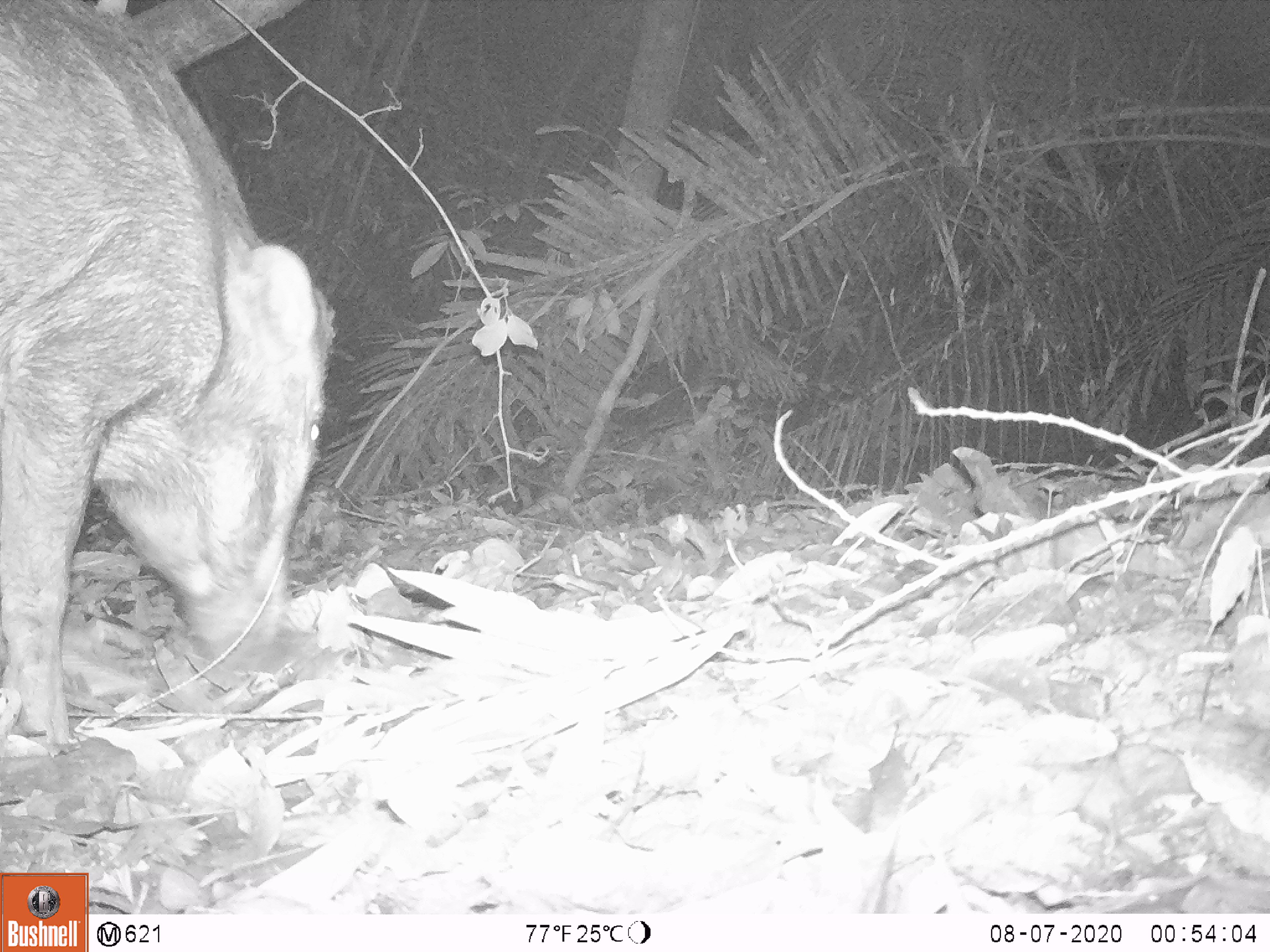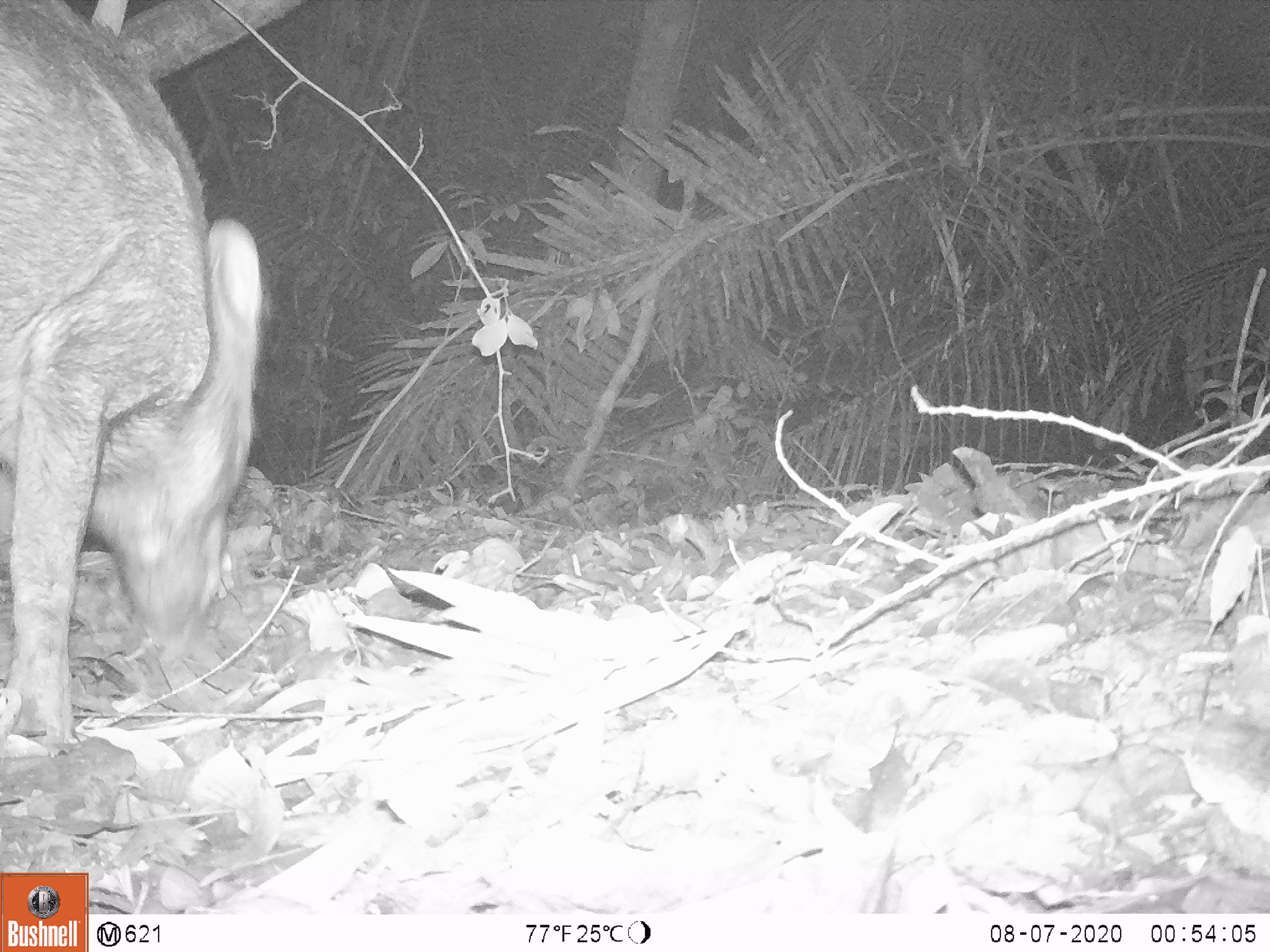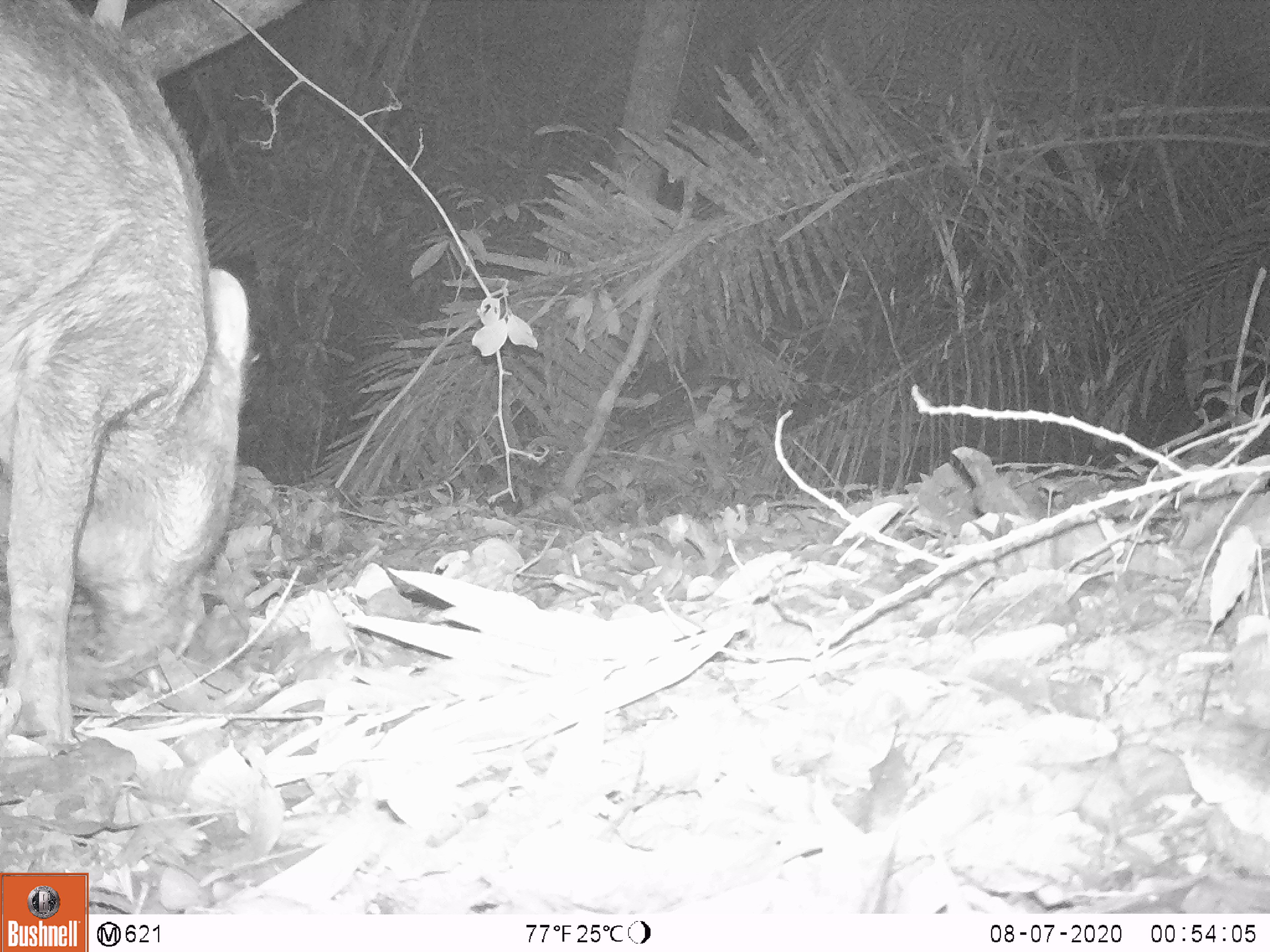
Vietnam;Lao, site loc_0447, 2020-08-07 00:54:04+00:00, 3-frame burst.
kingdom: Animalia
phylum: Chordata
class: Mammalia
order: Artiodactyla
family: Suidae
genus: Sus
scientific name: Sus scrofa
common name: eurasian wild pig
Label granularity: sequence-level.